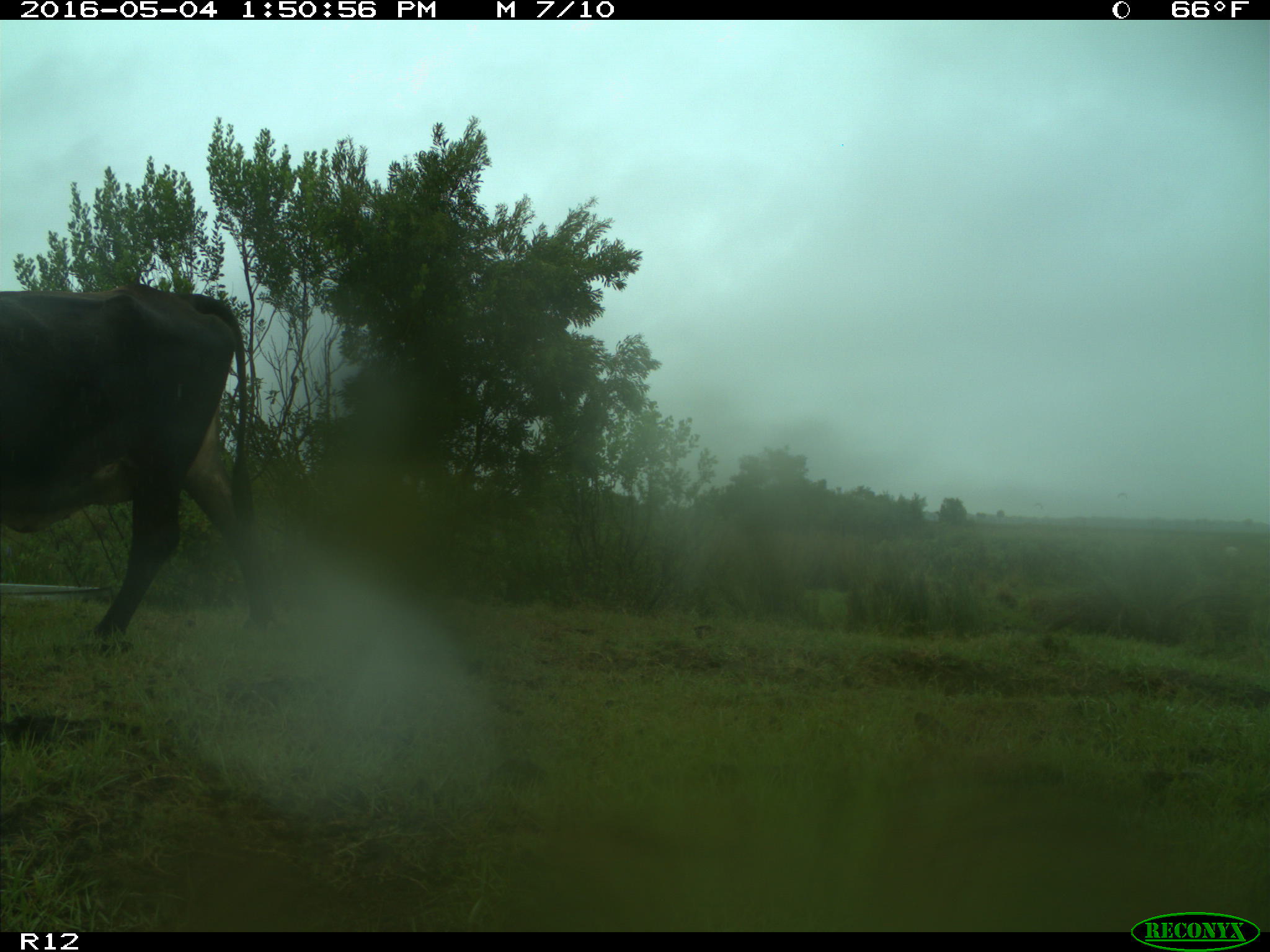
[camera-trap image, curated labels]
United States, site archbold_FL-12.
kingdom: Animalia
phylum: Chordata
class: Mammalia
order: Artiodactyla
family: Bovidae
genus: Bos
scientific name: Bos taurus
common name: domestic cow